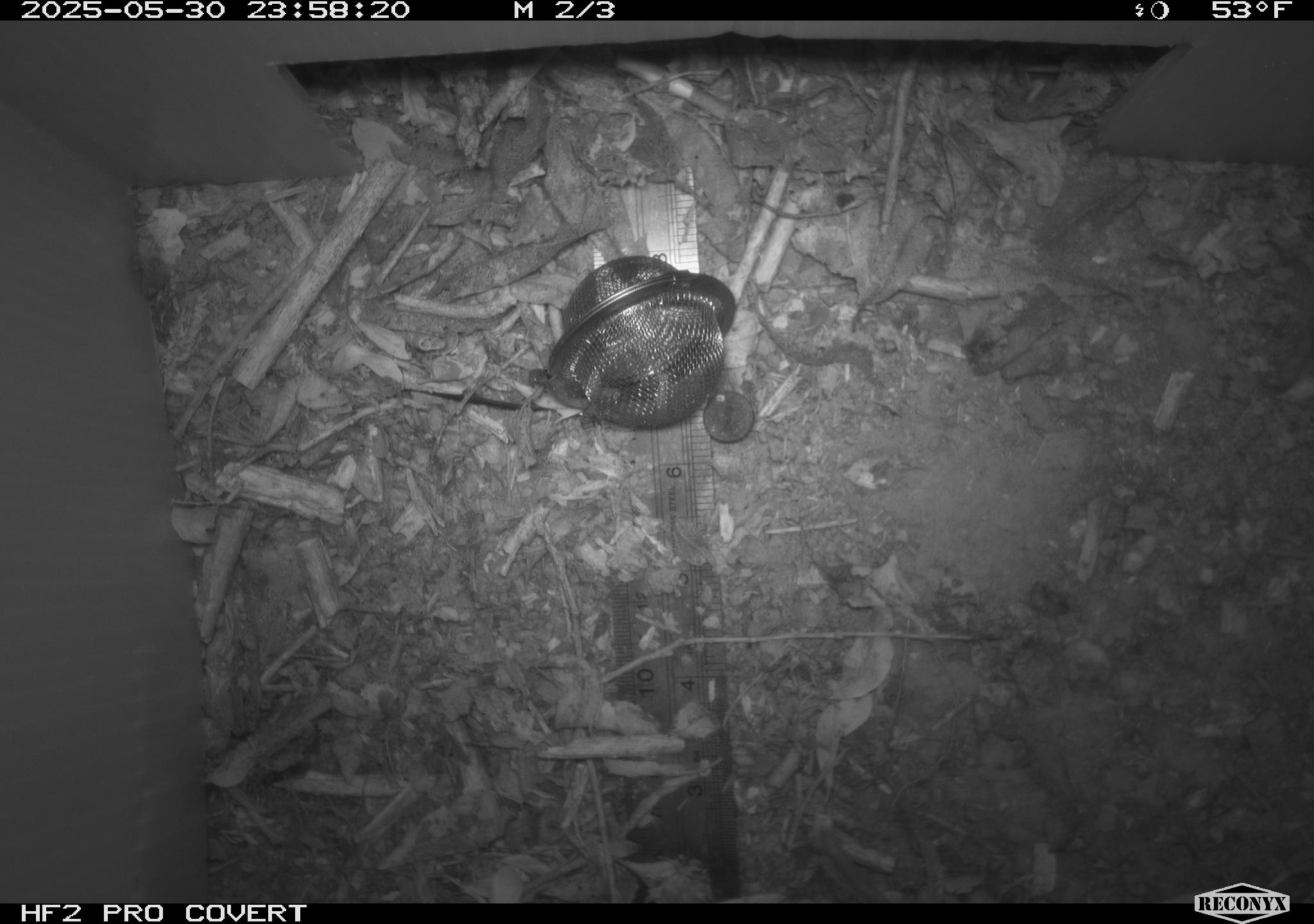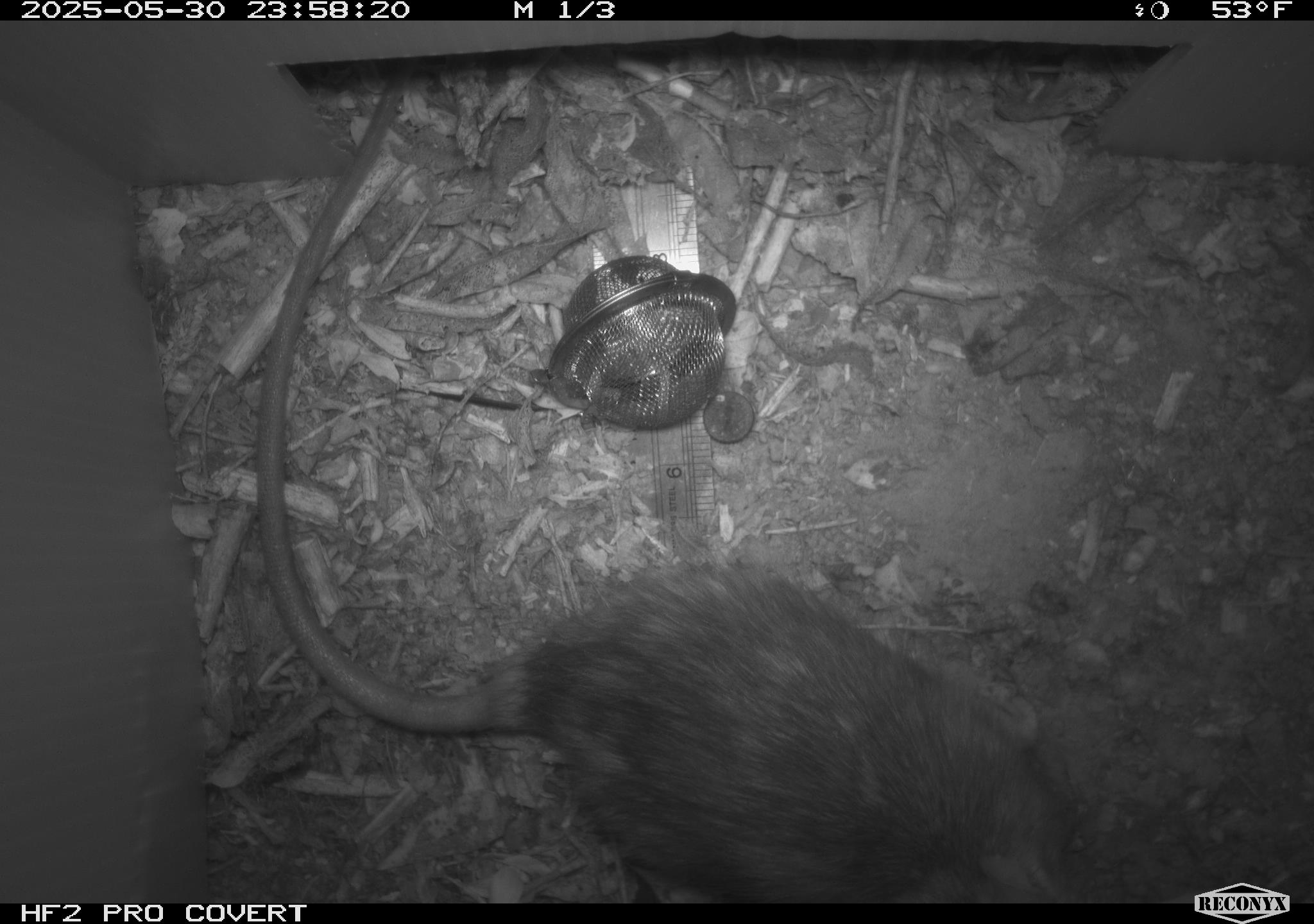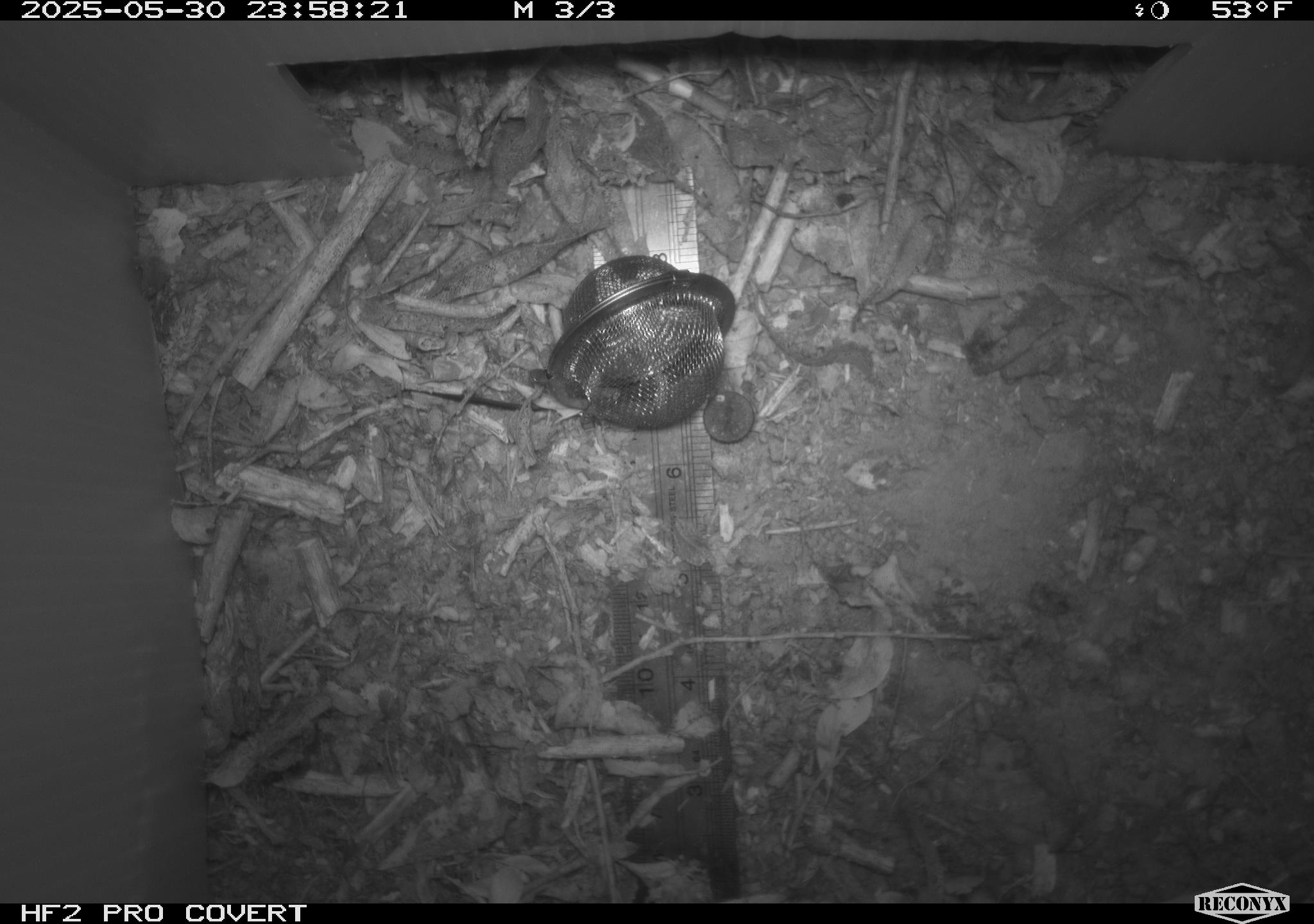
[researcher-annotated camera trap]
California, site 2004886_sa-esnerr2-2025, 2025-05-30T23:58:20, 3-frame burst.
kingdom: Animalia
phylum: Chordata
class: Mammalia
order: Rodentia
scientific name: Rodentia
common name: rodent